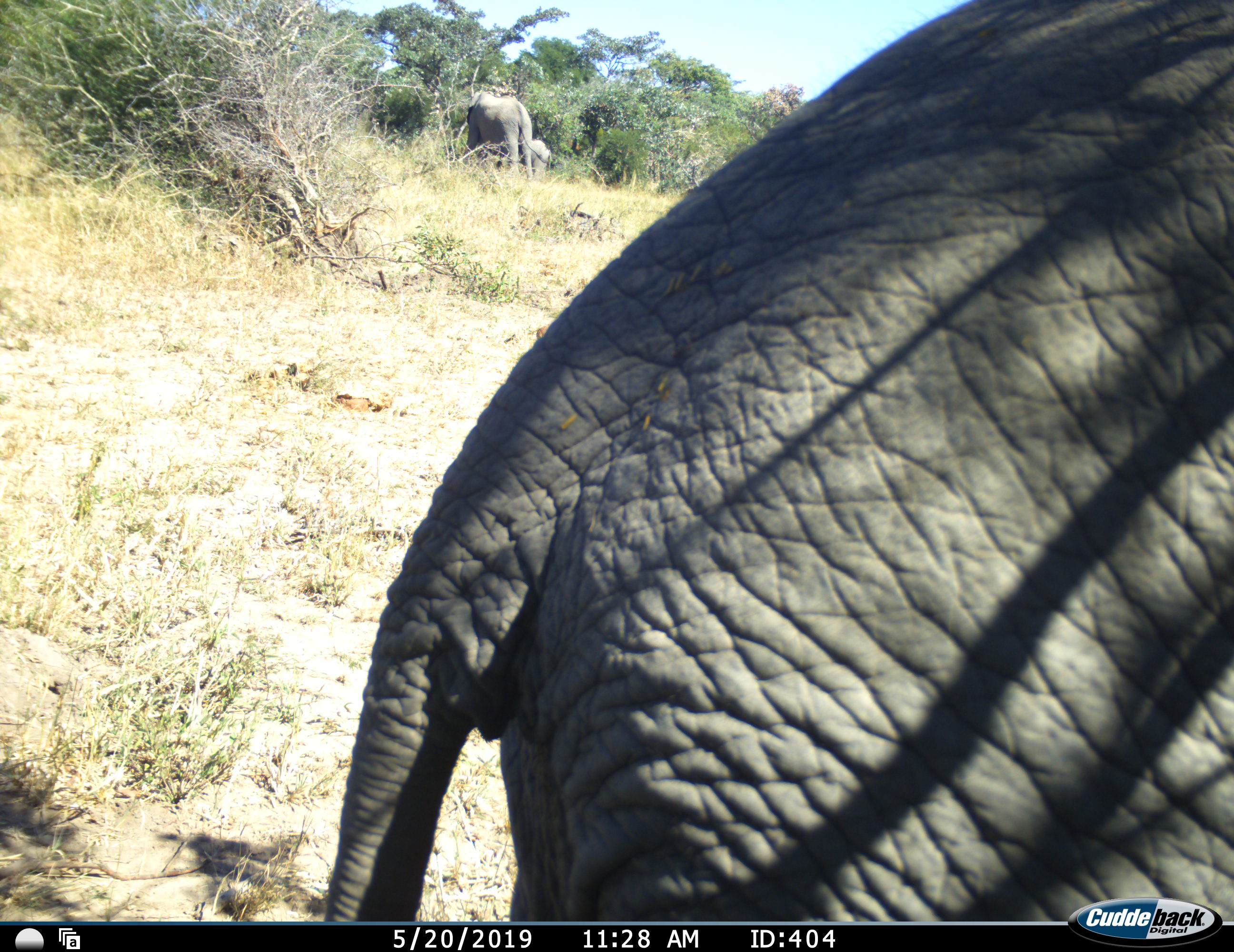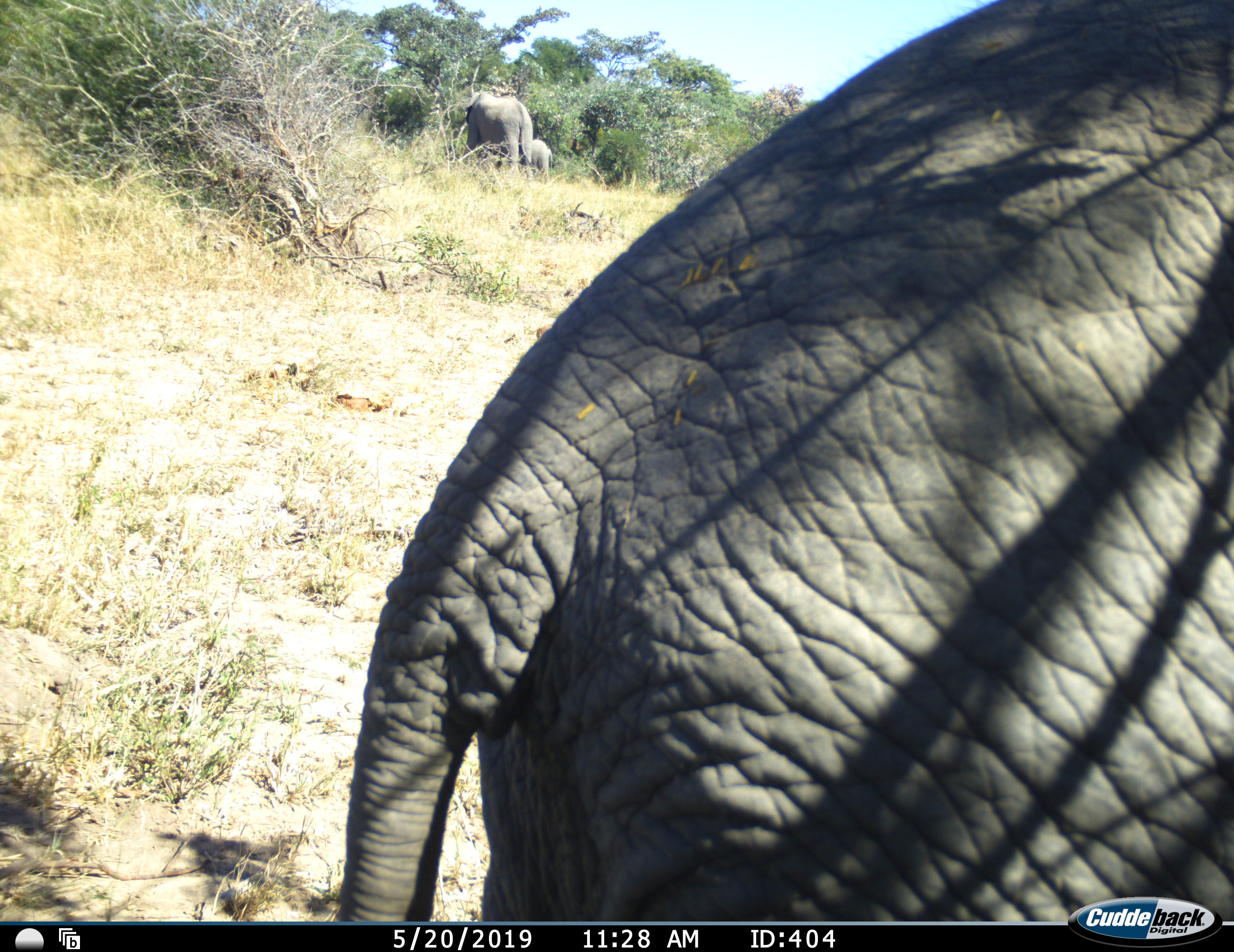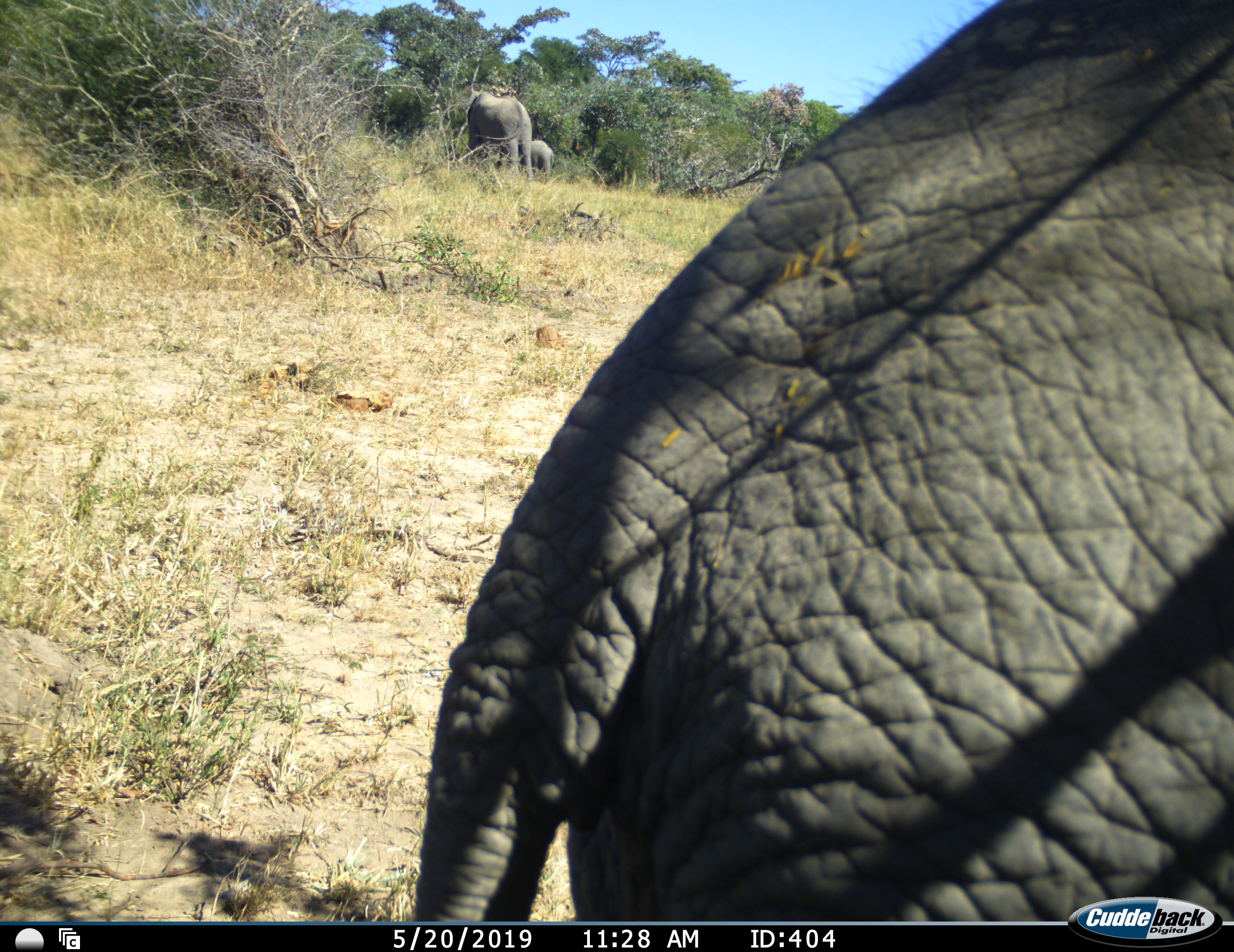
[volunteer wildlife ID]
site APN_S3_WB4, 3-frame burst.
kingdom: Animalia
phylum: Chordata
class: Mammalia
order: Proboscidea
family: Elephantidae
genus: Loxodonta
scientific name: Loxodonta africana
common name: african bush elephant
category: elephant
Elephant (african bush elephant) (Loxodonta africana), count 3. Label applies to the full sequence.